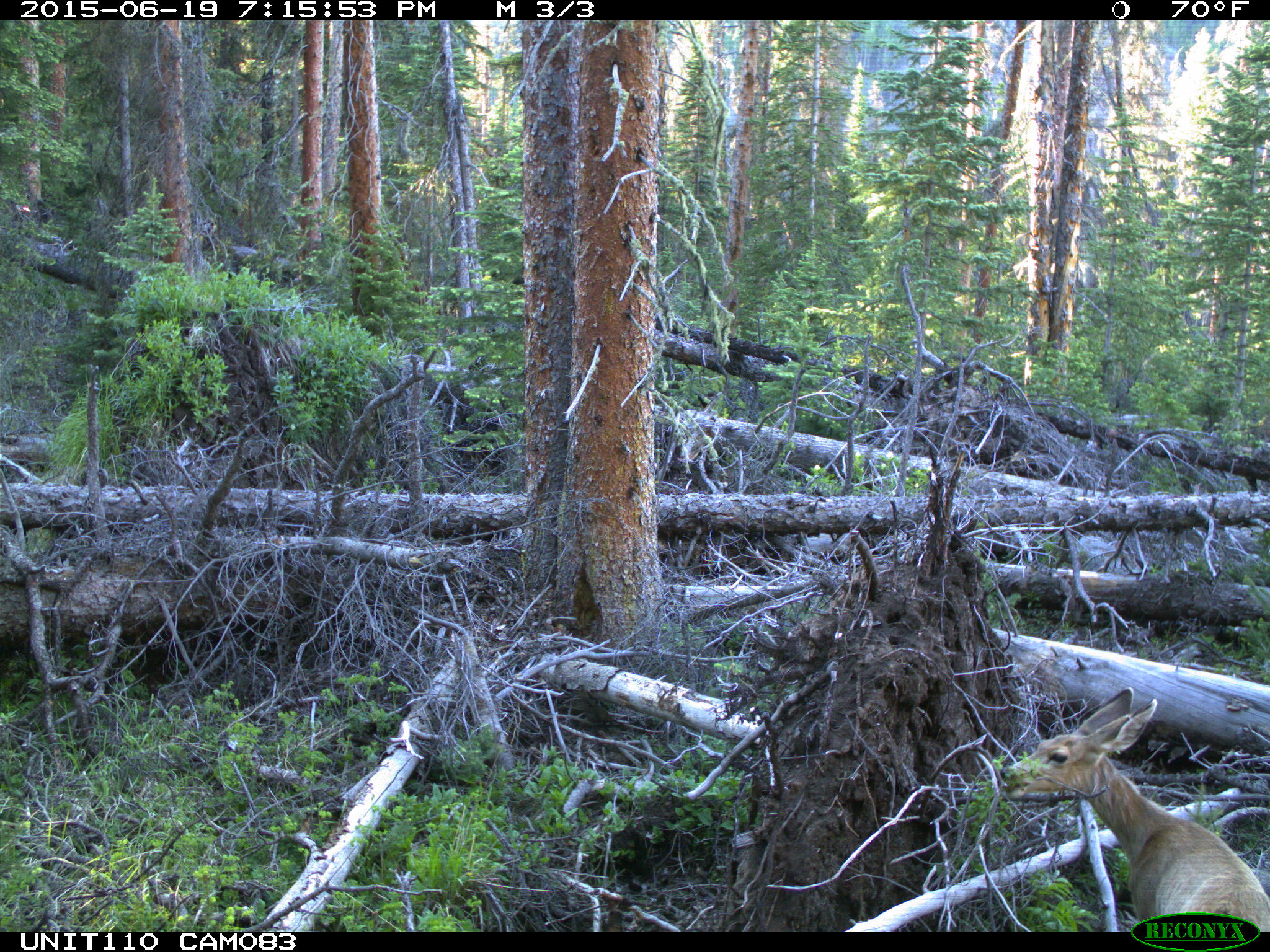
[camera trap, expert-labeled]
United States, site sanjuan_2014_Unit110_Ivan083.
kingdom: Animalia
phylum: Chordata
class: Mammalia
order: Artiodactyla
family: Cervidae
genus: Odocoileus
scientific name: Odocoileus hemionus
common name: mule deer